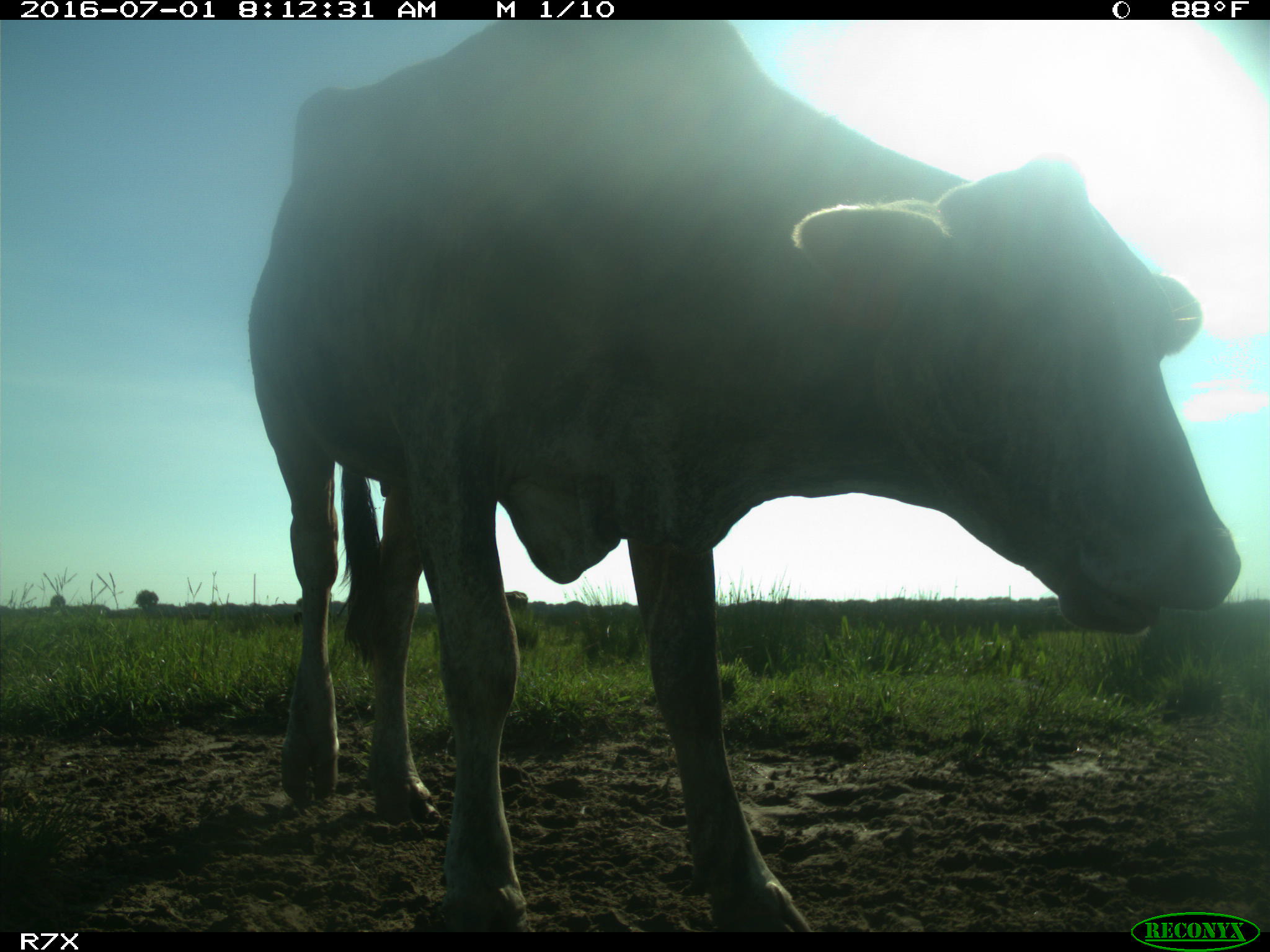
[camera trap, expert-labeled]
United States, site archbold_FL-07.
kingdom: Animalia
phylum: Chordata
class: Mammalia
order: Artiodactyla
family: Bovidae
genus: Bos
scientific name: Bos taurus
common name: domestic cow